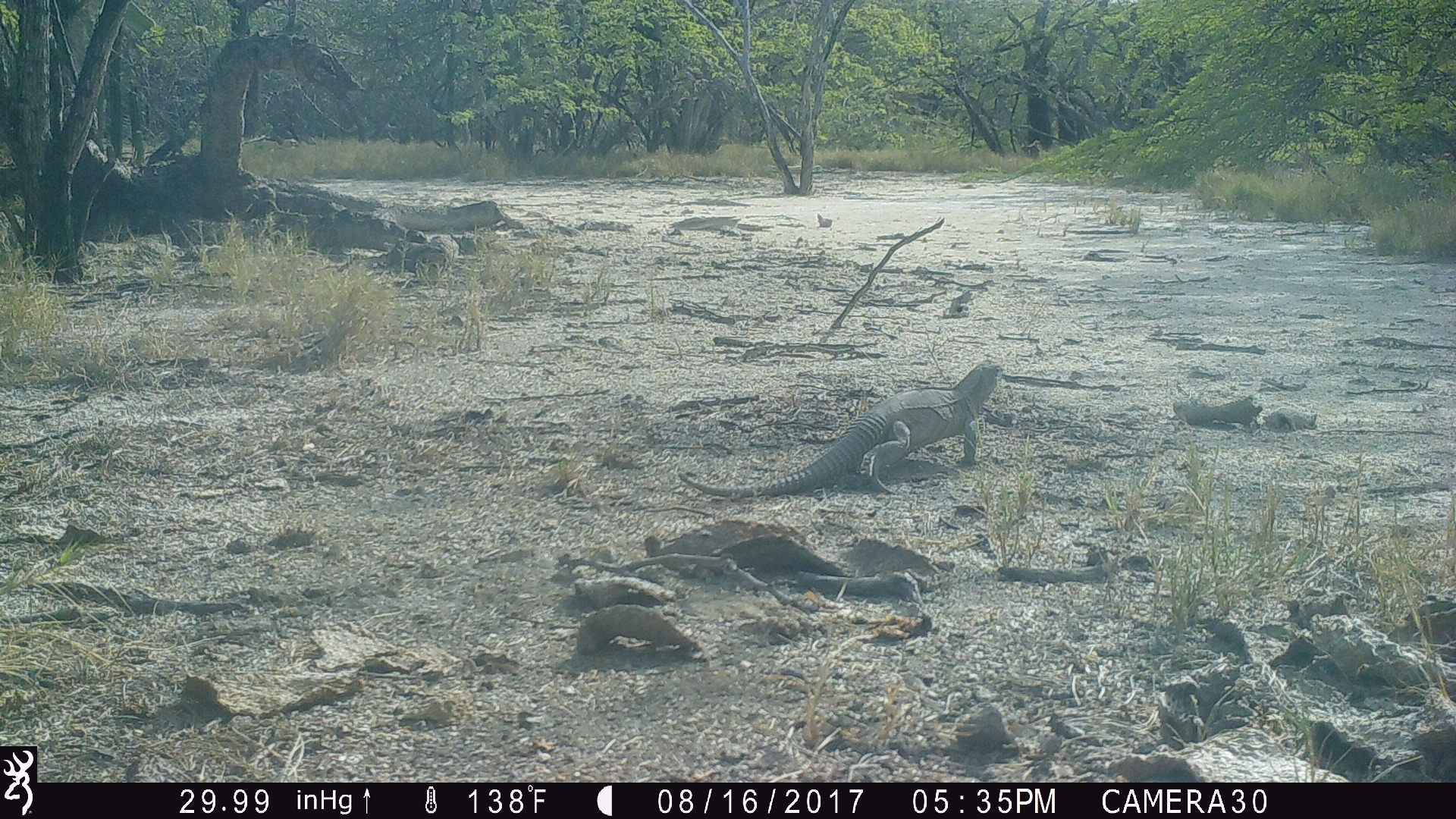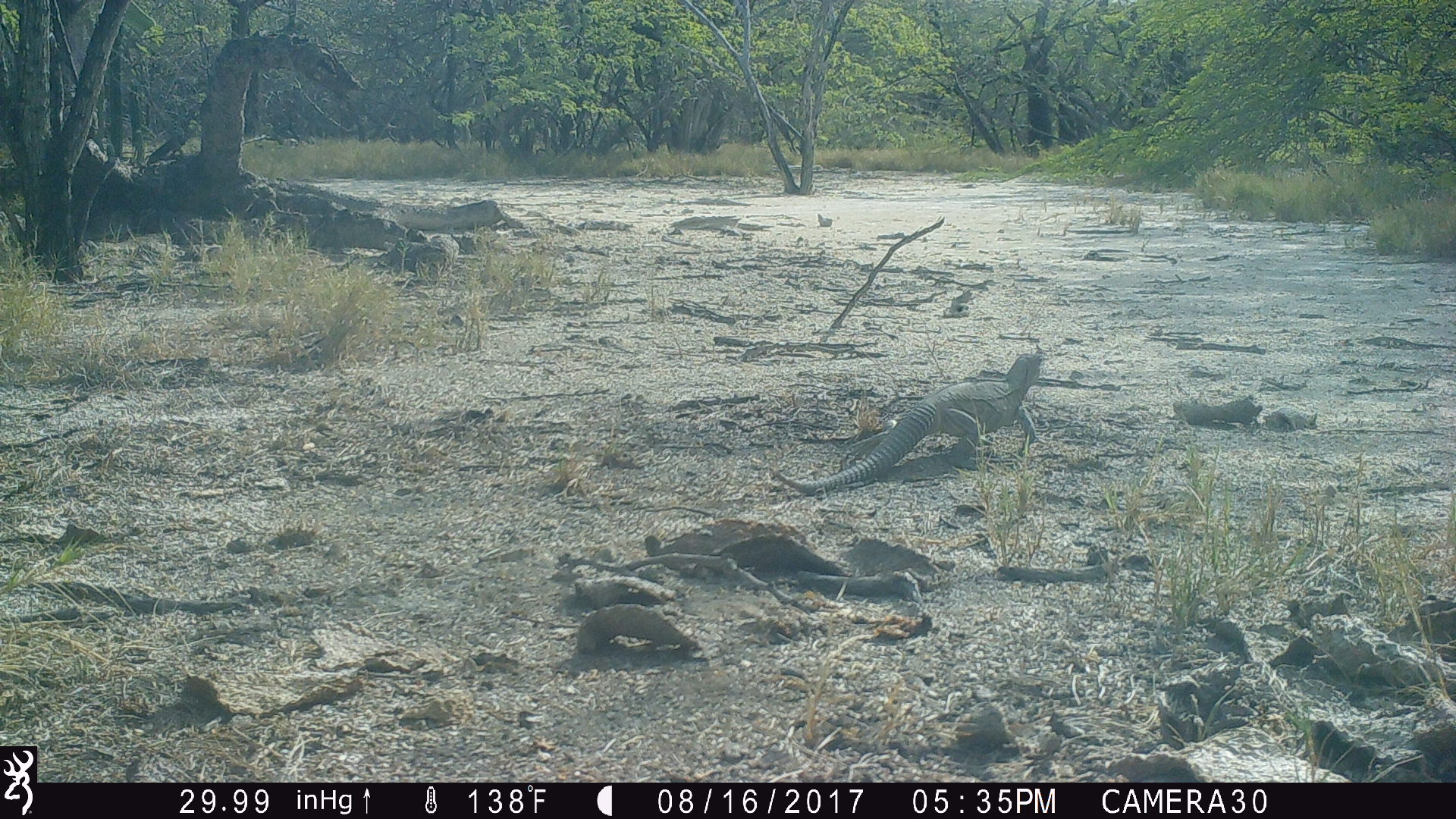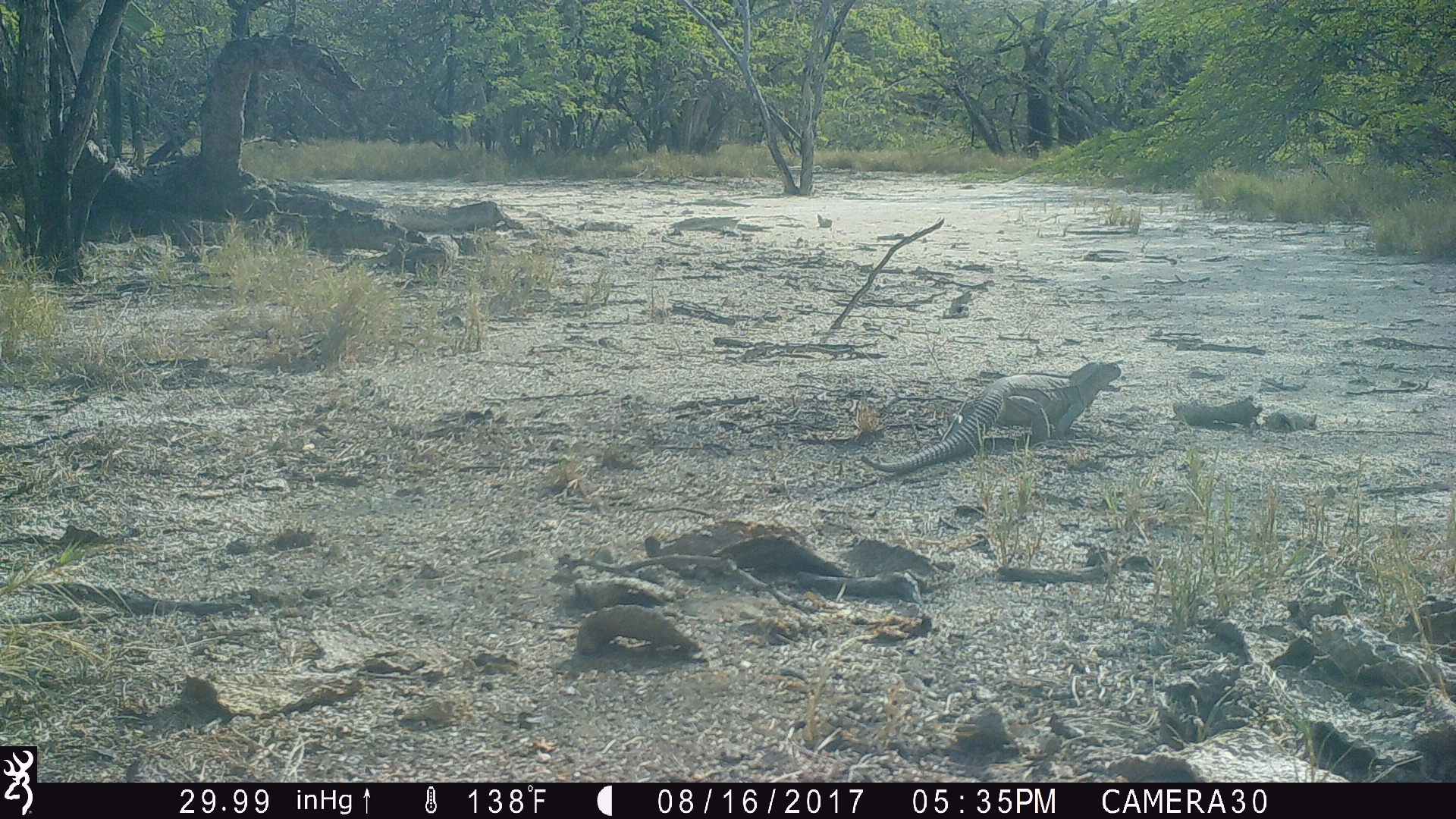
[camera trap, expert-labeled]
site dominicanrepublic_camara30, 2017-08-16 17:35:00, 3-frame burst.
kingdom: Animalia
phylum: Chordata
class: Reptilia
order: Squamata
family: Iguanidae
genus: Iguana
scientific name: Iguana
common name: typical iguanas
Iguana (typical iguanas).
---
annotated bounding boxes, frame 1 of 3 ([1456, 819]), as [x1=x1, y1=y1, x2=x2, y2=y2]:
iguana: [x1=674, y1=362, x2=1010, y2=500]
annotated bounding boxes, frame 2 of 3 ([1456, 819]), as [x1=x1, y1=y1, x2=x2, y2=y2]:
iguana: [x1=764, y1=352, x2=1049, y2=498]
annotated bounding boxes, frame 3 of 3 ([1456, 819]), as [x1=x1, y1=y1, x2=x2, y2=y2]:
iguana: [x1=854, y1=358, x2=1126, y2=478]